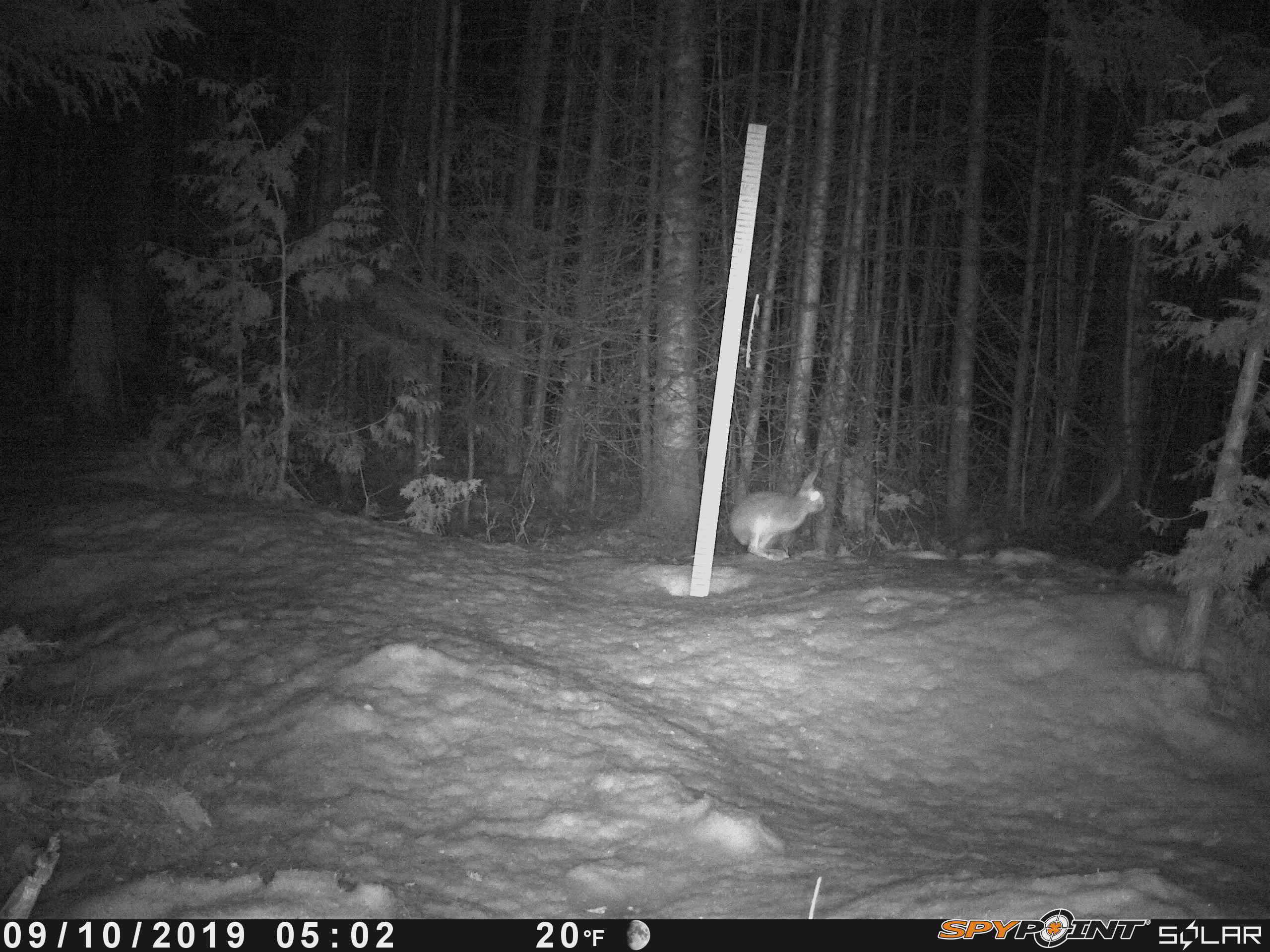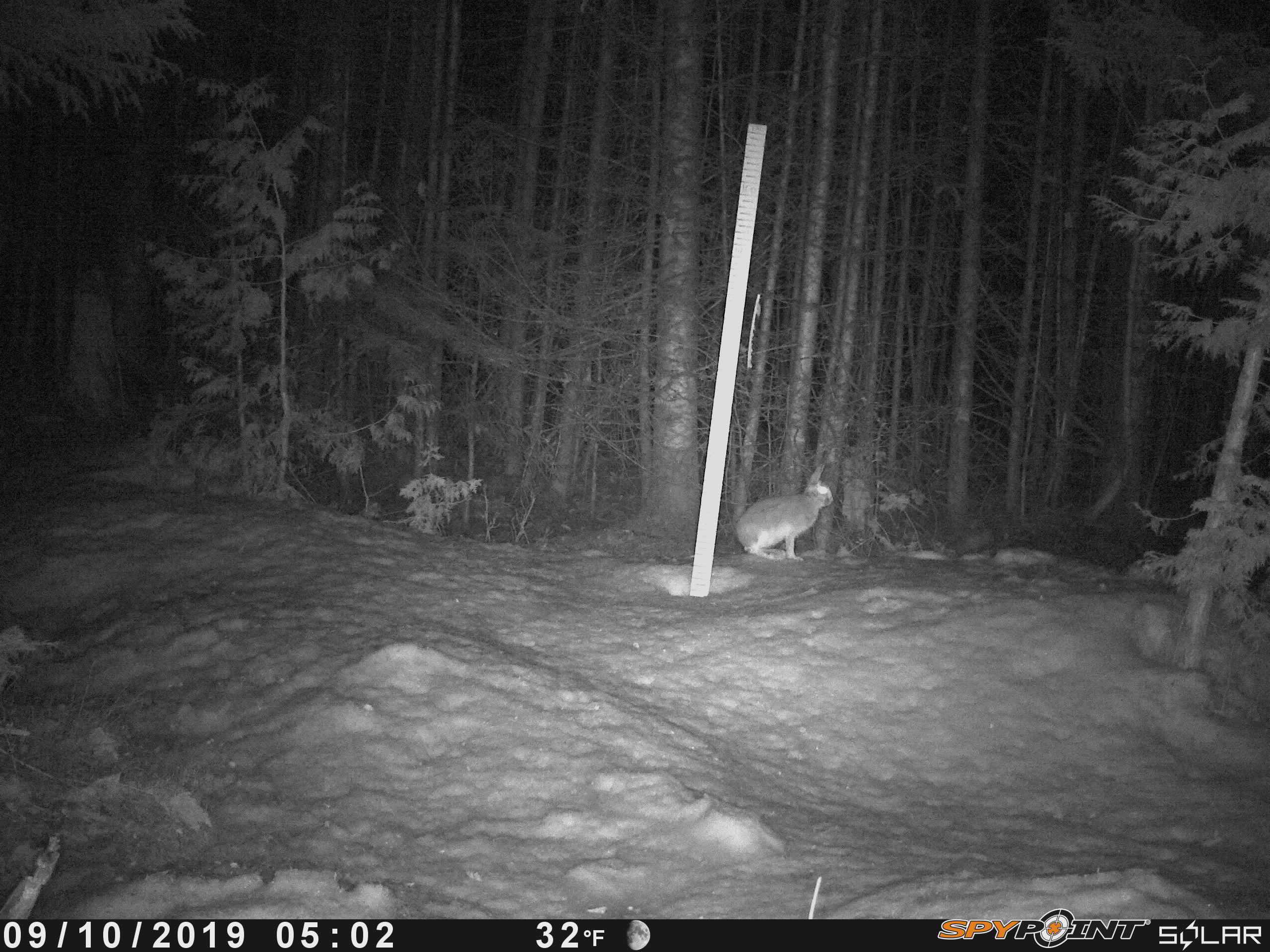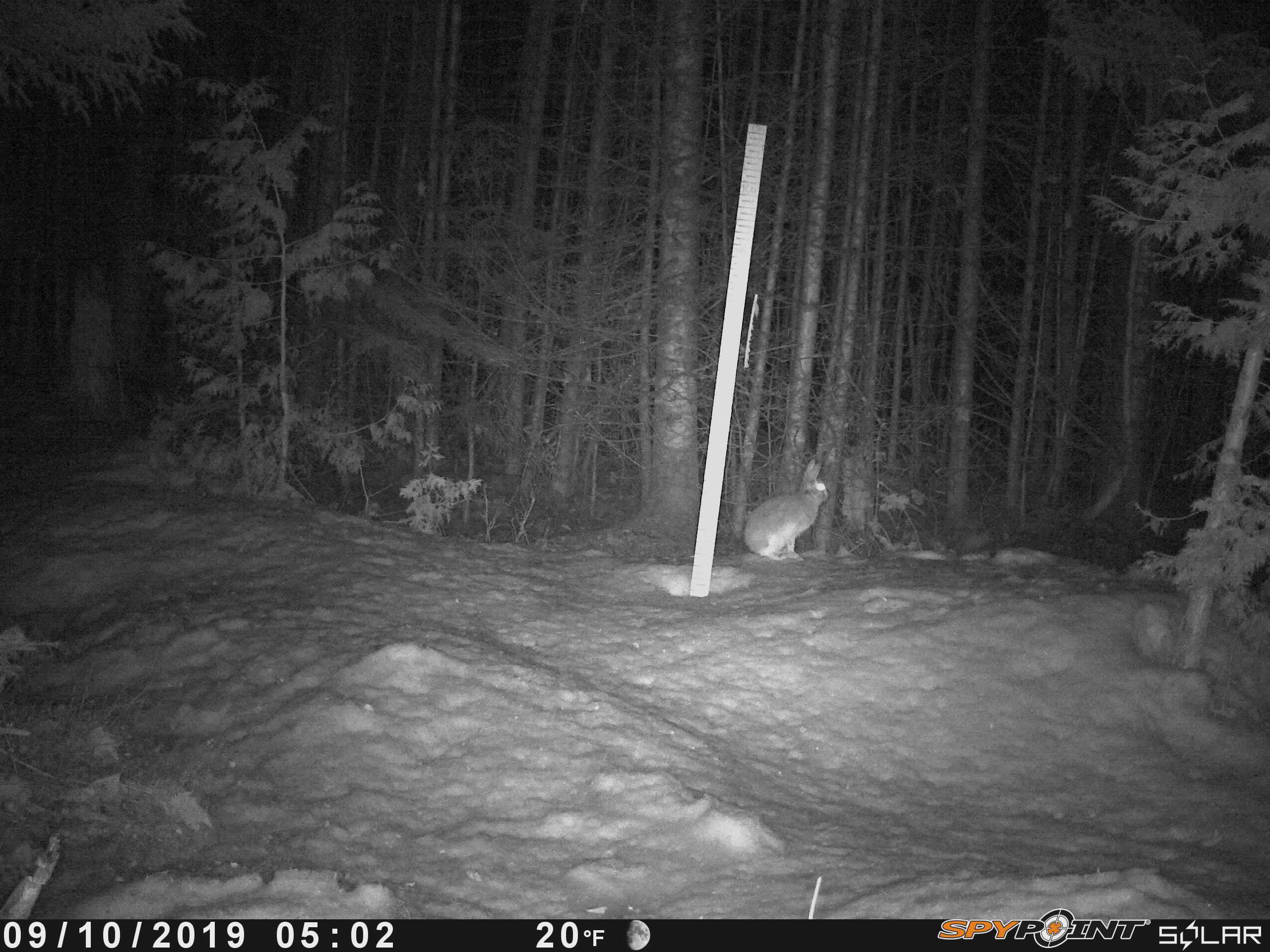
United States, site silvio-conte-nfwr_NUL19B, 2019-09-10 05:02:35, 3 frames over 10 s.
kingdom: Animalia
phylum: Chordata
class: Mammalia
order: Lagomorpha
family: Leporidae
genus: Lepus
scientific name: Lepus americanus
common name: snowshoe hare